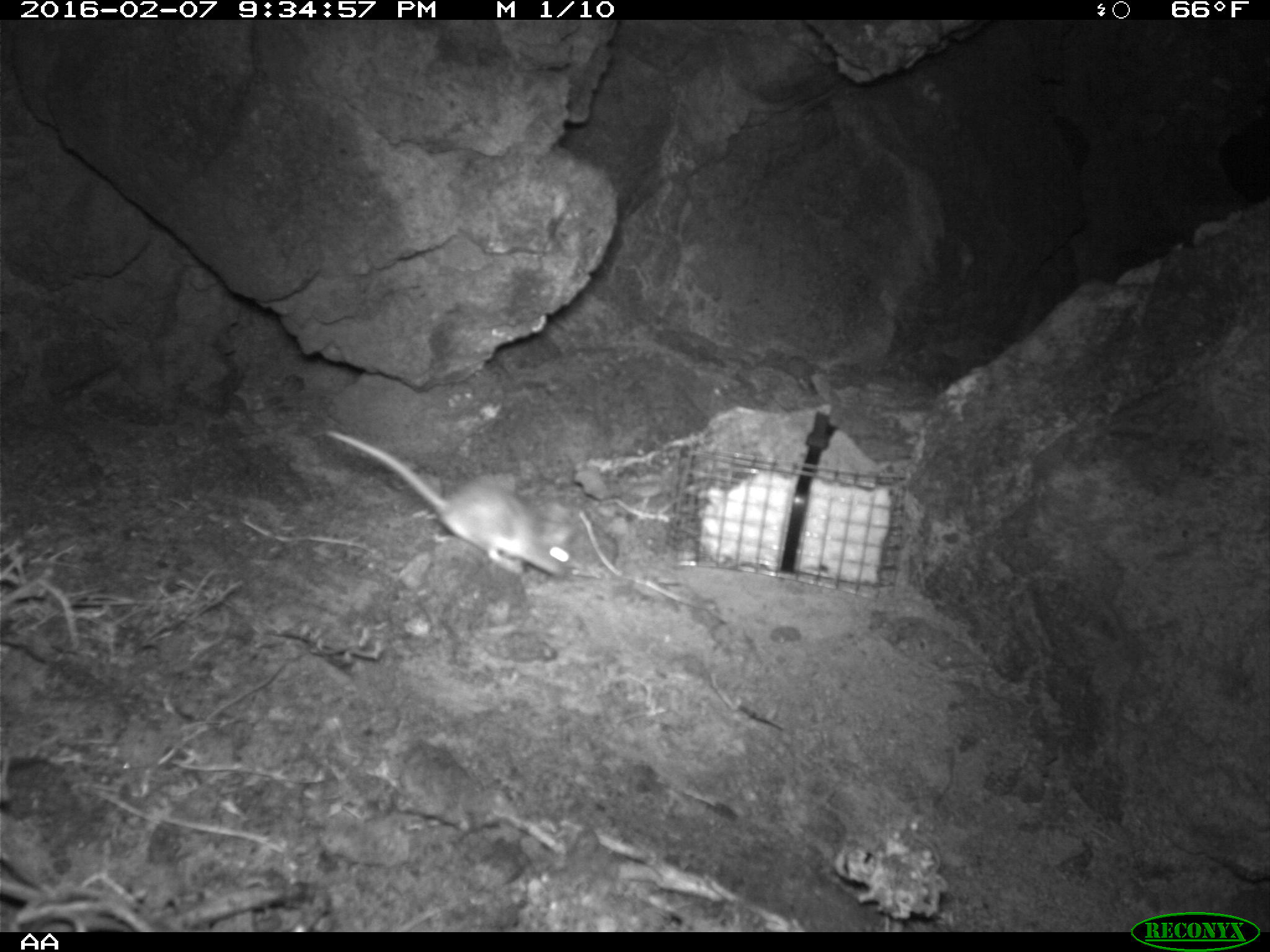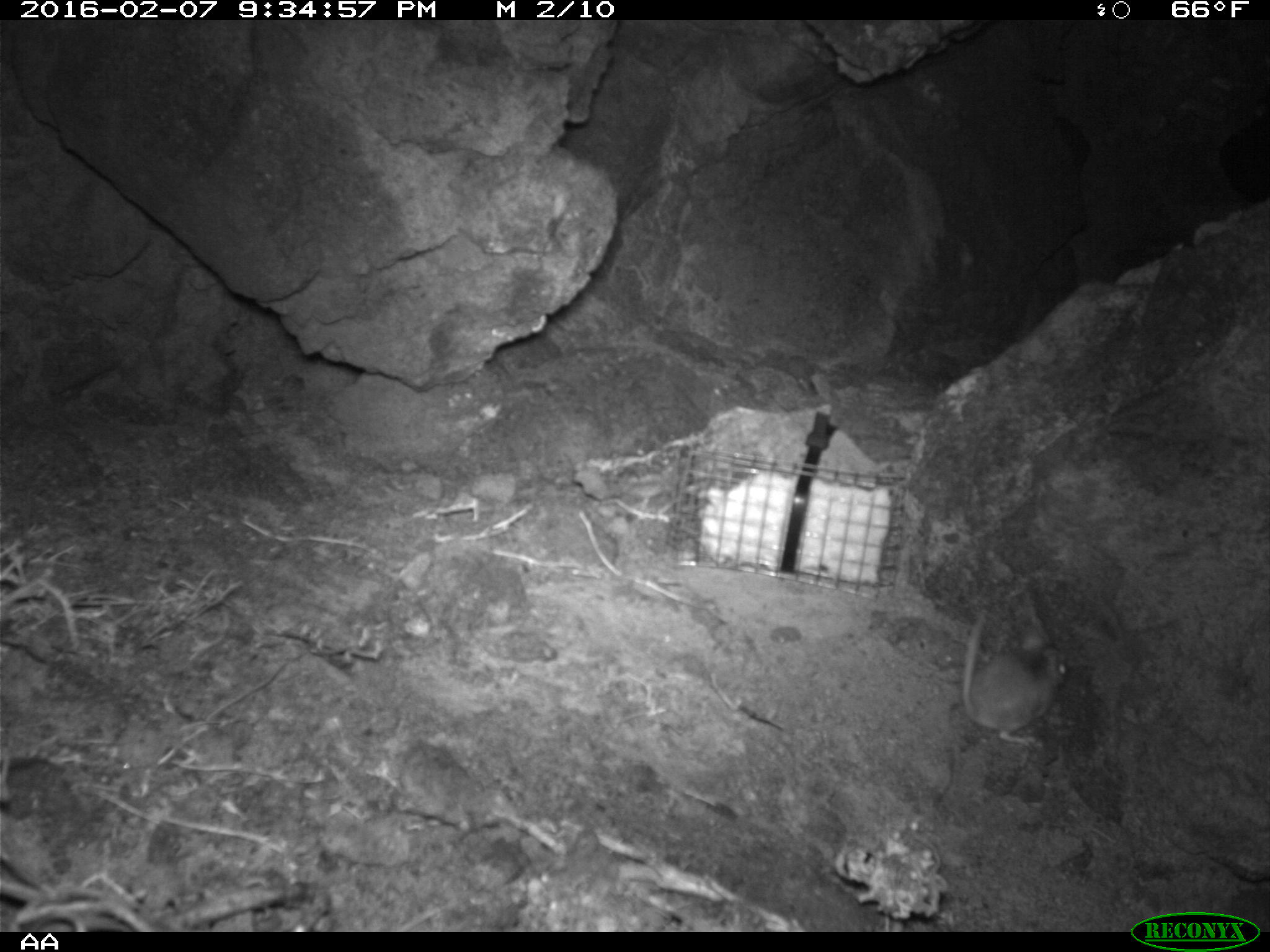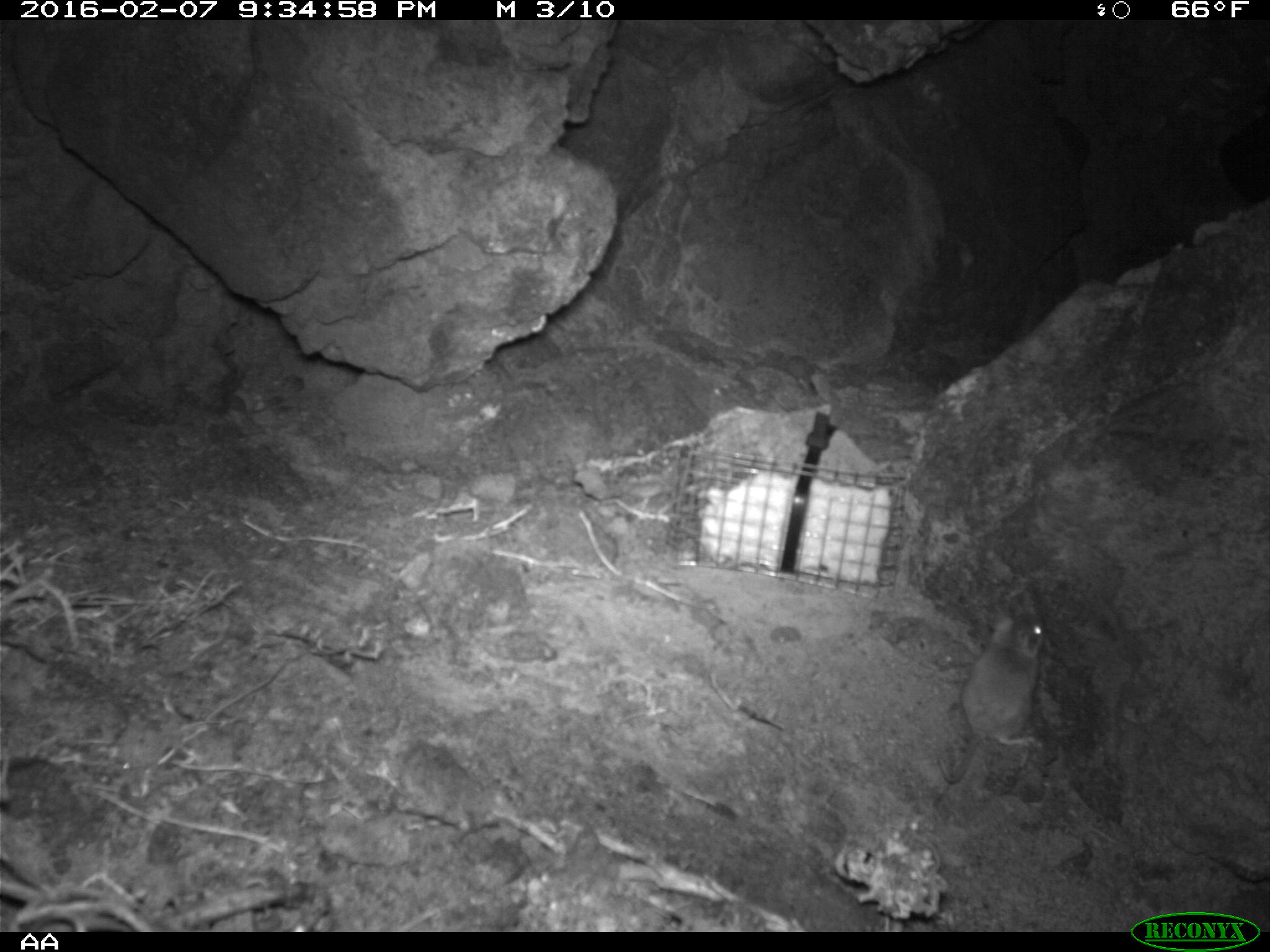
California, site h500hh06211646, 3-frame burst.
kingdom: Animalia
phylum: Chordata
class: Mammalia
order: Rodentia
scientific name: Rodentia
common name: rodent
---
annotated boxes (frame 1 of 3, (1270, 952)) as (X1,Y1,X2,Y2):
rodent: (324,427,569,579)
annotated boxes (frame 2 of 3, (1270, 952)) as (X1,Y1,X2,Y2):
rodent: (961,609,1066,744)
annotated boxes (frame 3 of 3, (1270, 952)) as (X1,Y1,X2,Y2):
rodent: (941,586,1048,783)